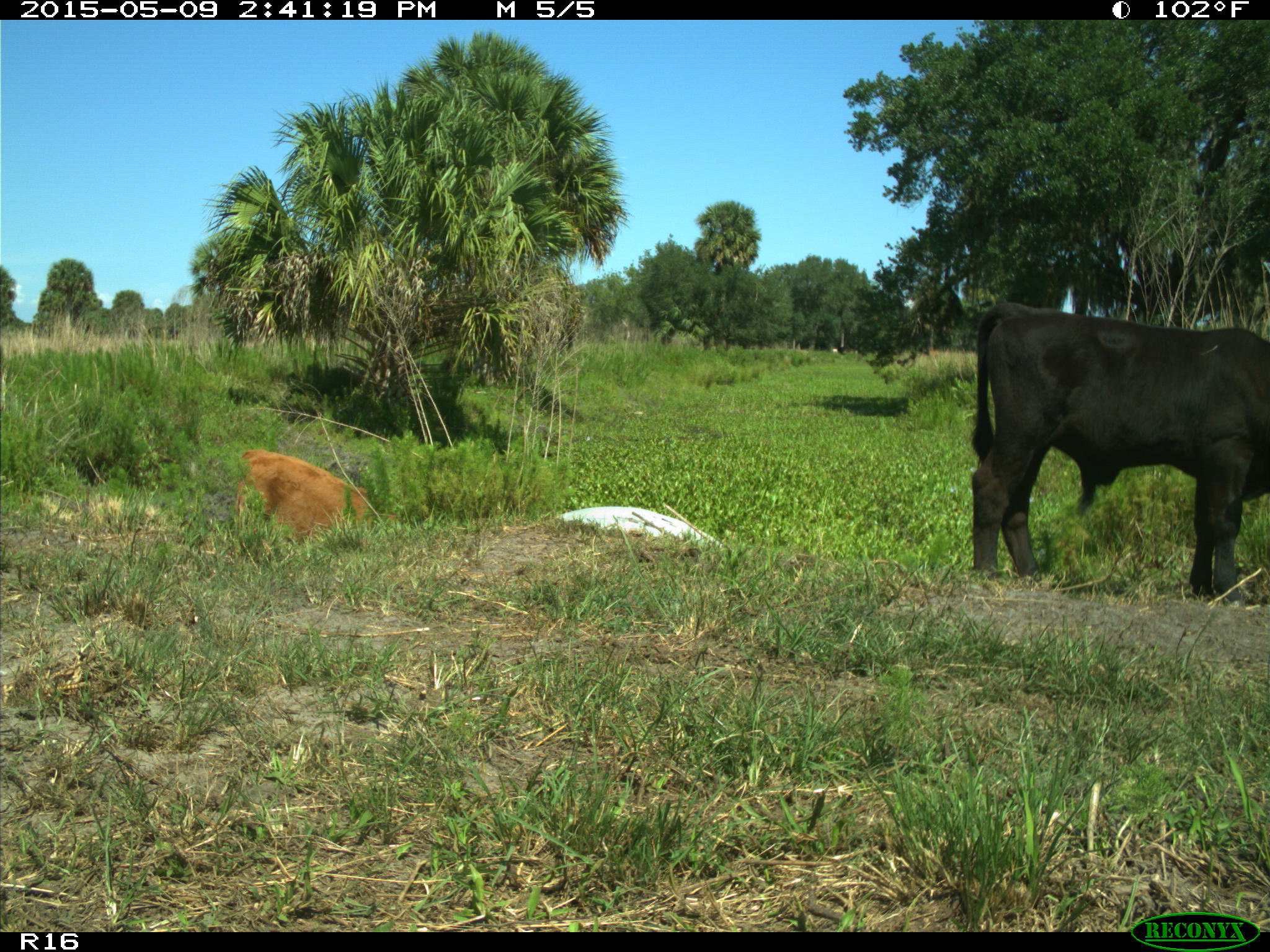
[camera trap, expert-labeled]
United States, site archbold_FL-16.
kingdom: Animalia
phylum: Chordata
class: Mammalia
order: Artiodactyla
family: Bovidae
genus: Bos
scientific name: Bos taurus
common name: domestic cow